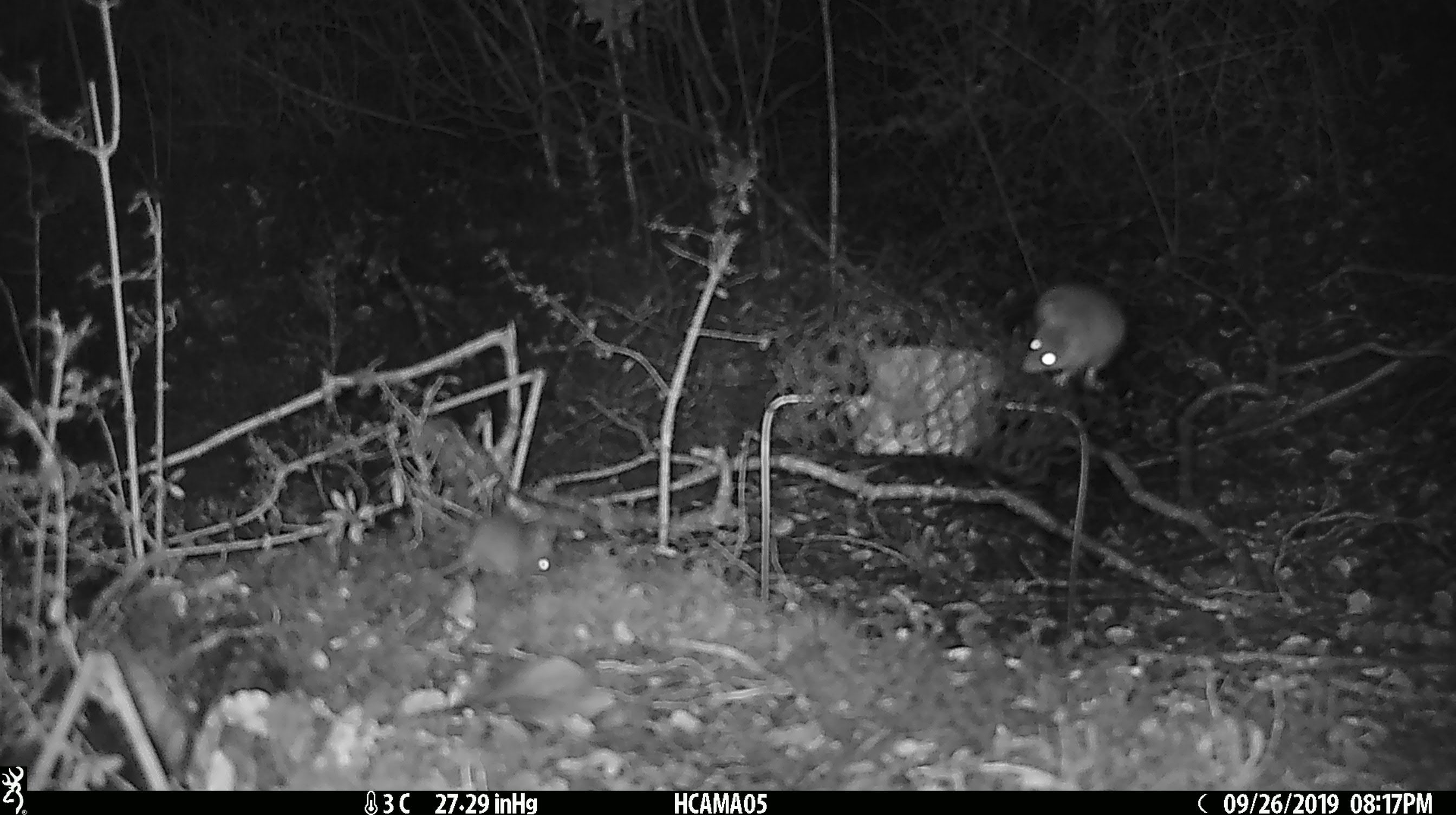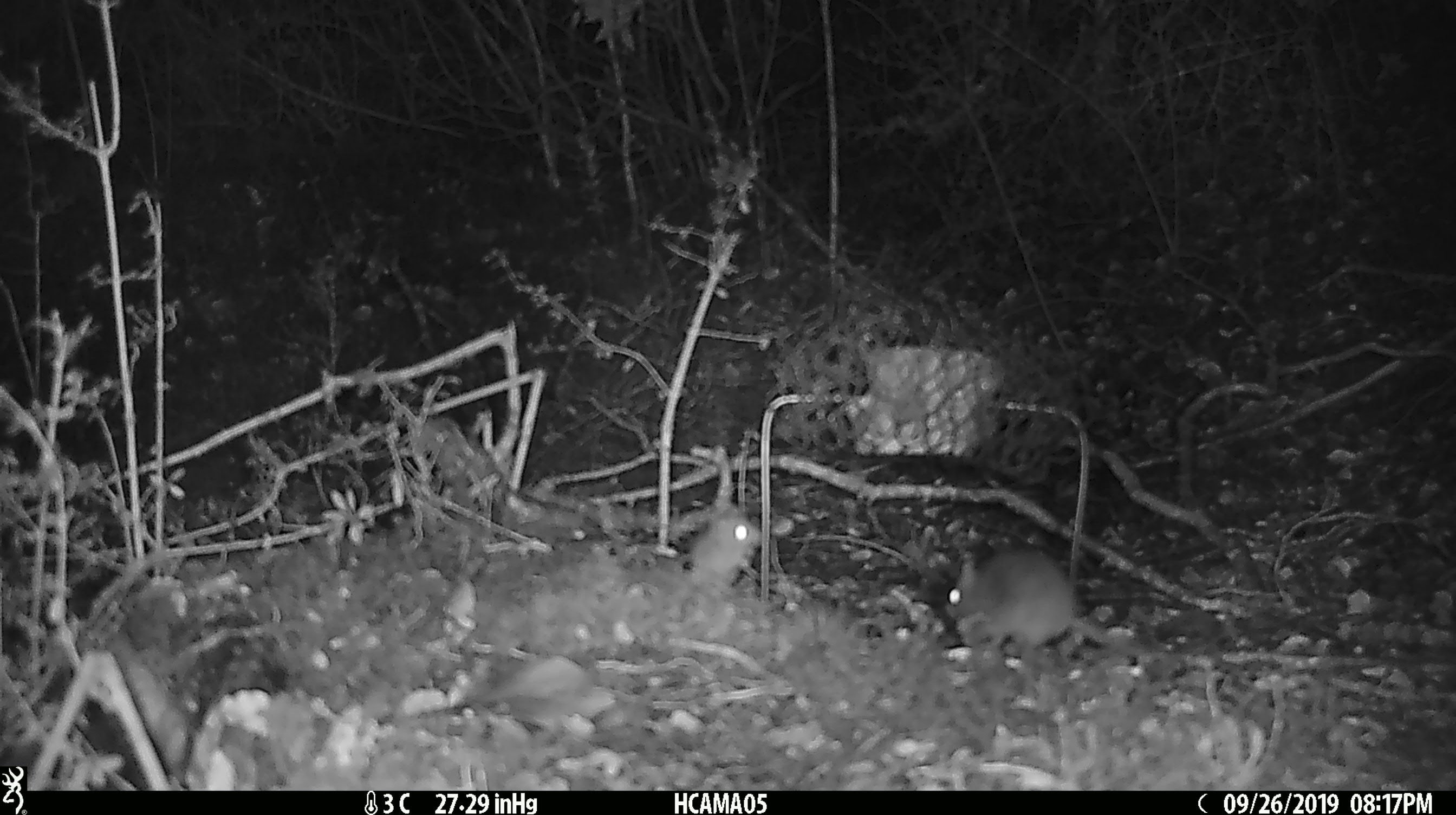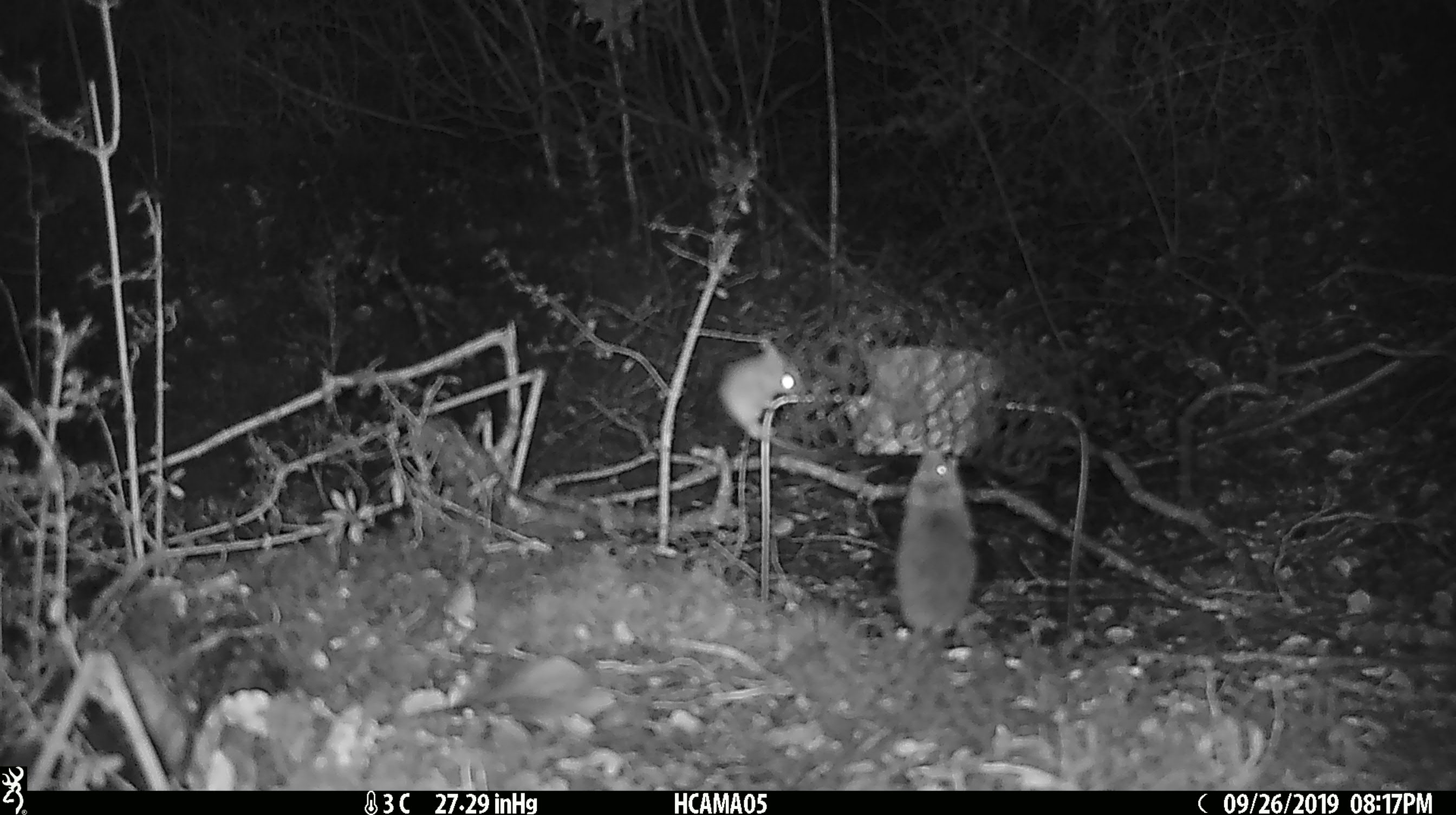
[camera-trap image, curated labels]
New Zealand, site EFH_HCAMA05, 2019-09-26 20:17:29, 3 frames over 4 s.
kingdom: Animalia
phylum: Chordata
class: Mammalia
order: Rodentia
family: Muridae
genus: Mus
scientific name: Mus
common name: mouse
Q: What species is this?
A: Mouse (Mus).